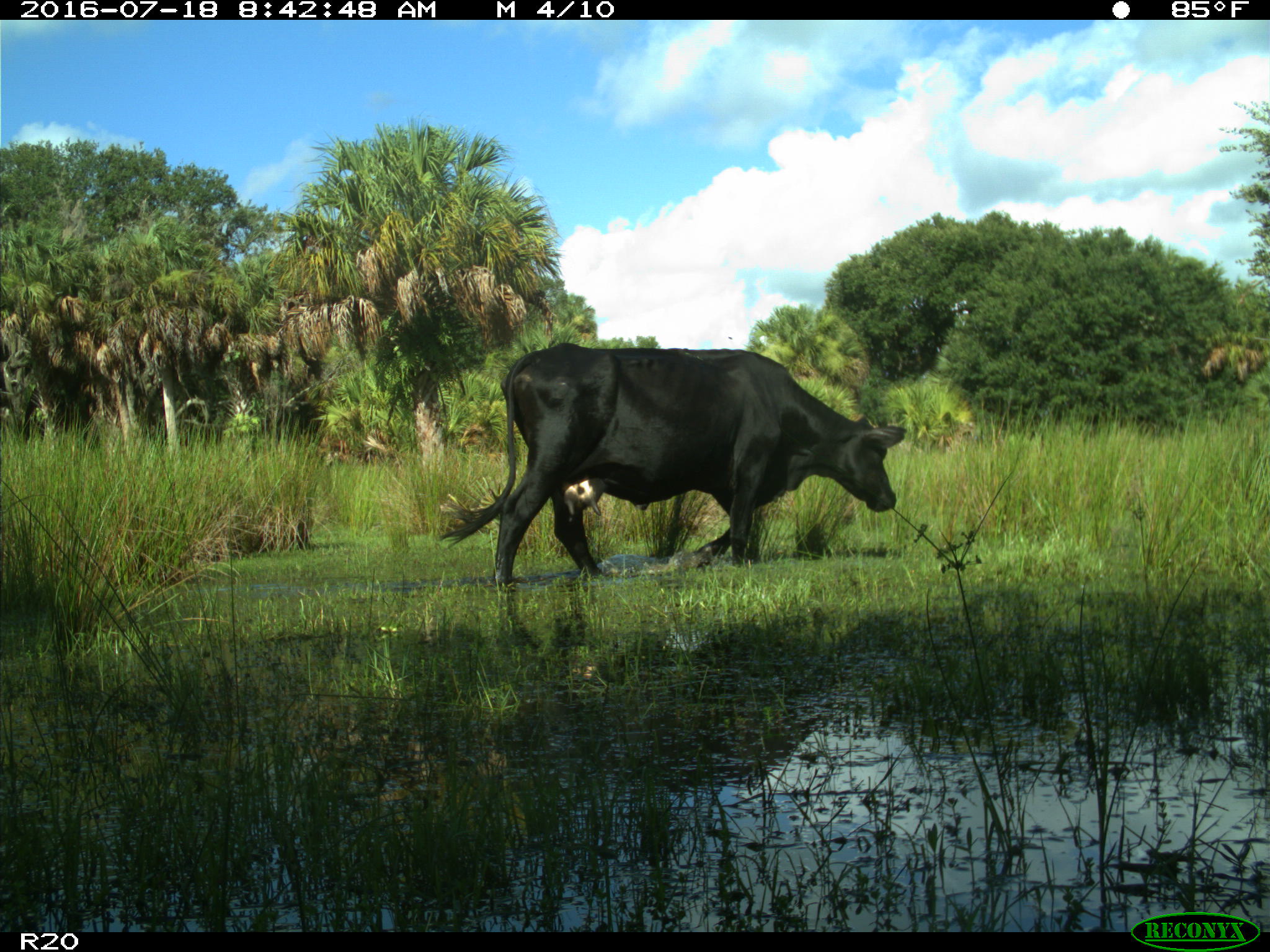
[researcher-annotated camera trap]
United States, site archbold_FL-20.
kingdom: Animalia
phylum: Chordata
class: Mammalia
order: Artiodactyla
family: Bovidae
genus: Bos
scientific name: Bos taurus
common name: domestic cow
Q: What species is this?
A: Bos taurus (domestic cow).